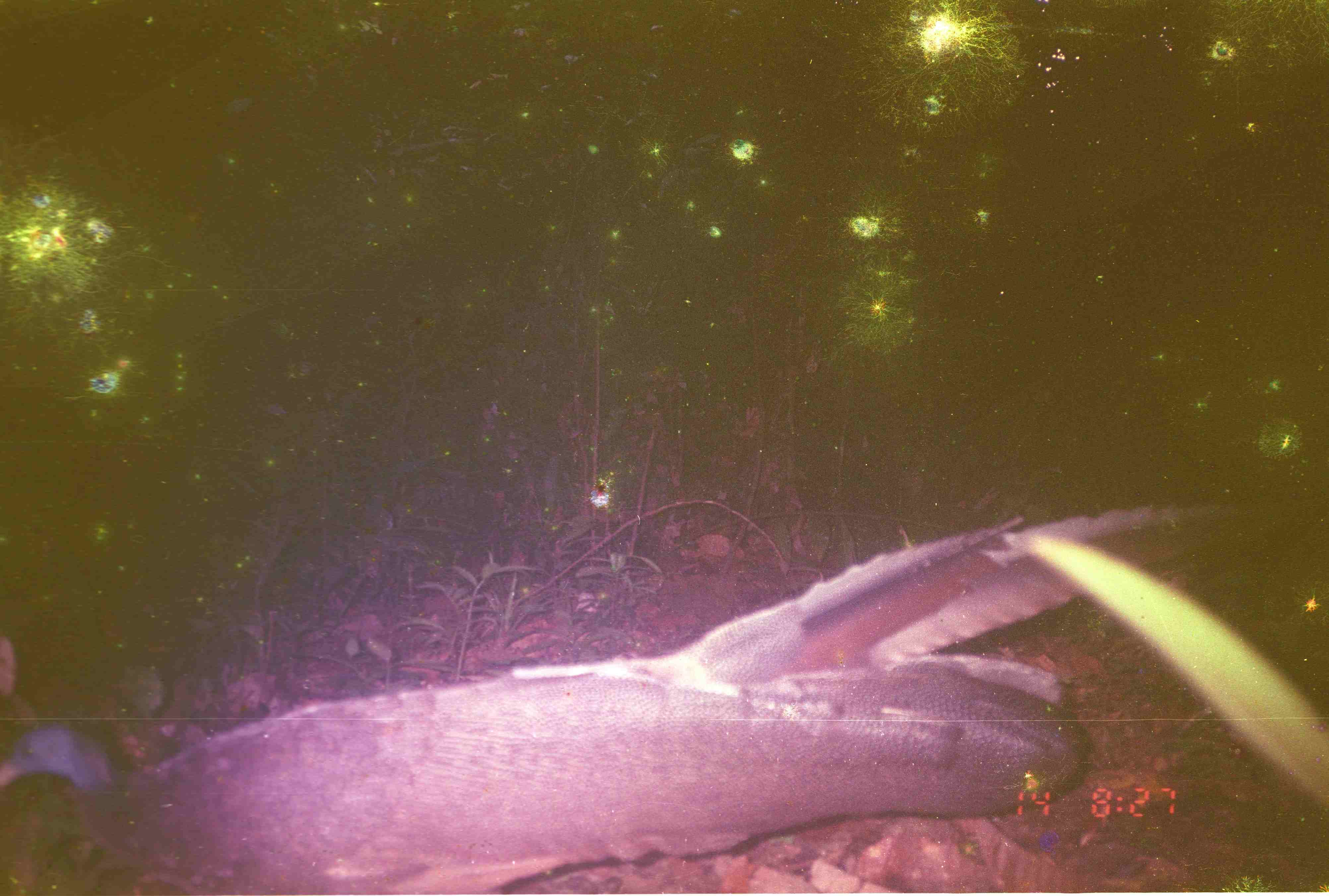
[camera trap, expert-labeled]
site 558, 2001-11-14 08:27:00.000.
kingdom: Animalia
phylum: Chordata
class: Aves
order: Galliformes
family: Phasianidae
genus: Argusianus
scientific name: Argusianus argus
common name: great argus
Argusianus argus (great argus), count 1.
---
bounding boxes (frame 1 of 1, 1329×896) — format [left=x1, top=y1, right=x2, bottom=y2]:
argusianus argus: [left=0, top=500, right=1284, bottom=893]